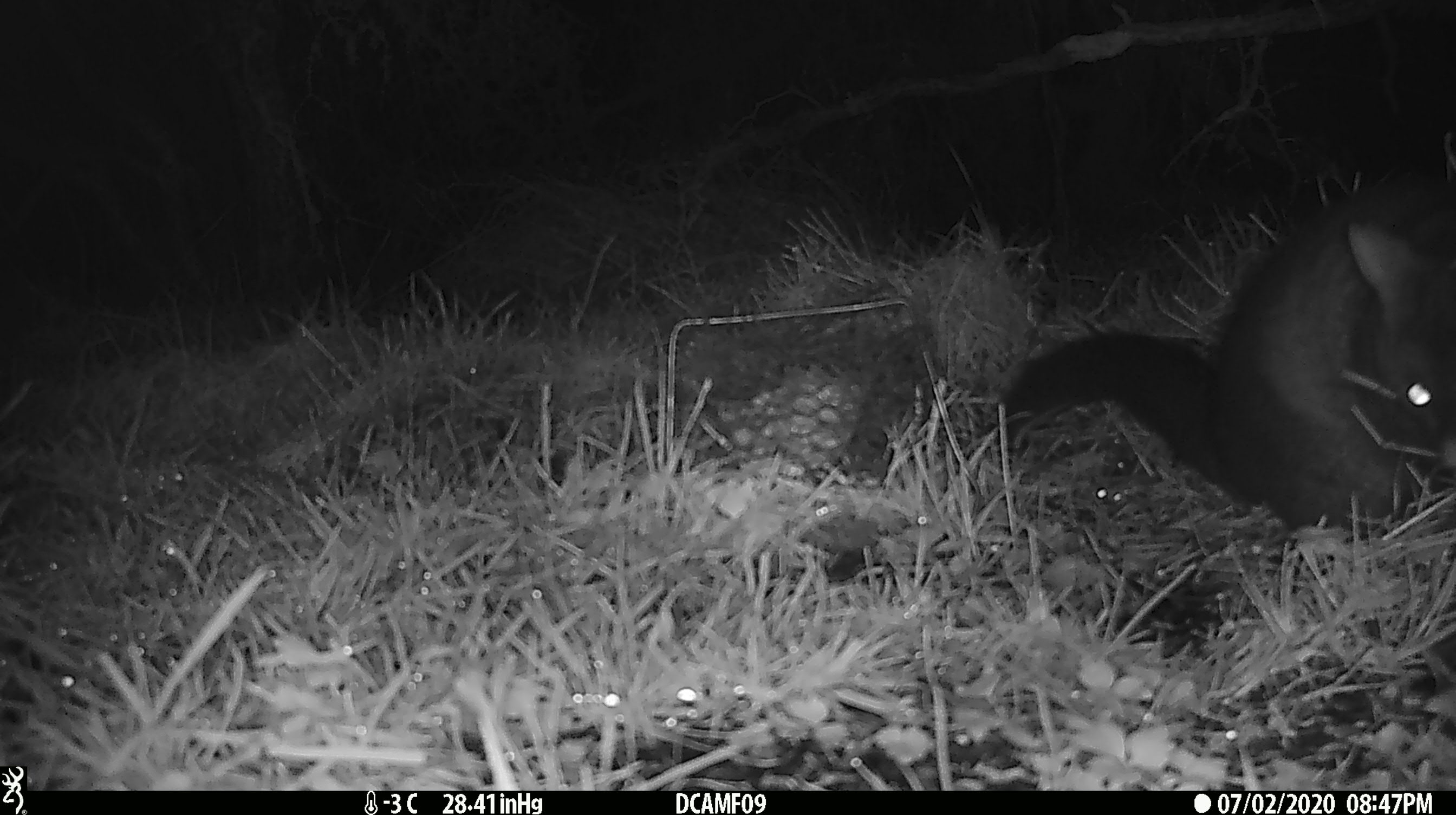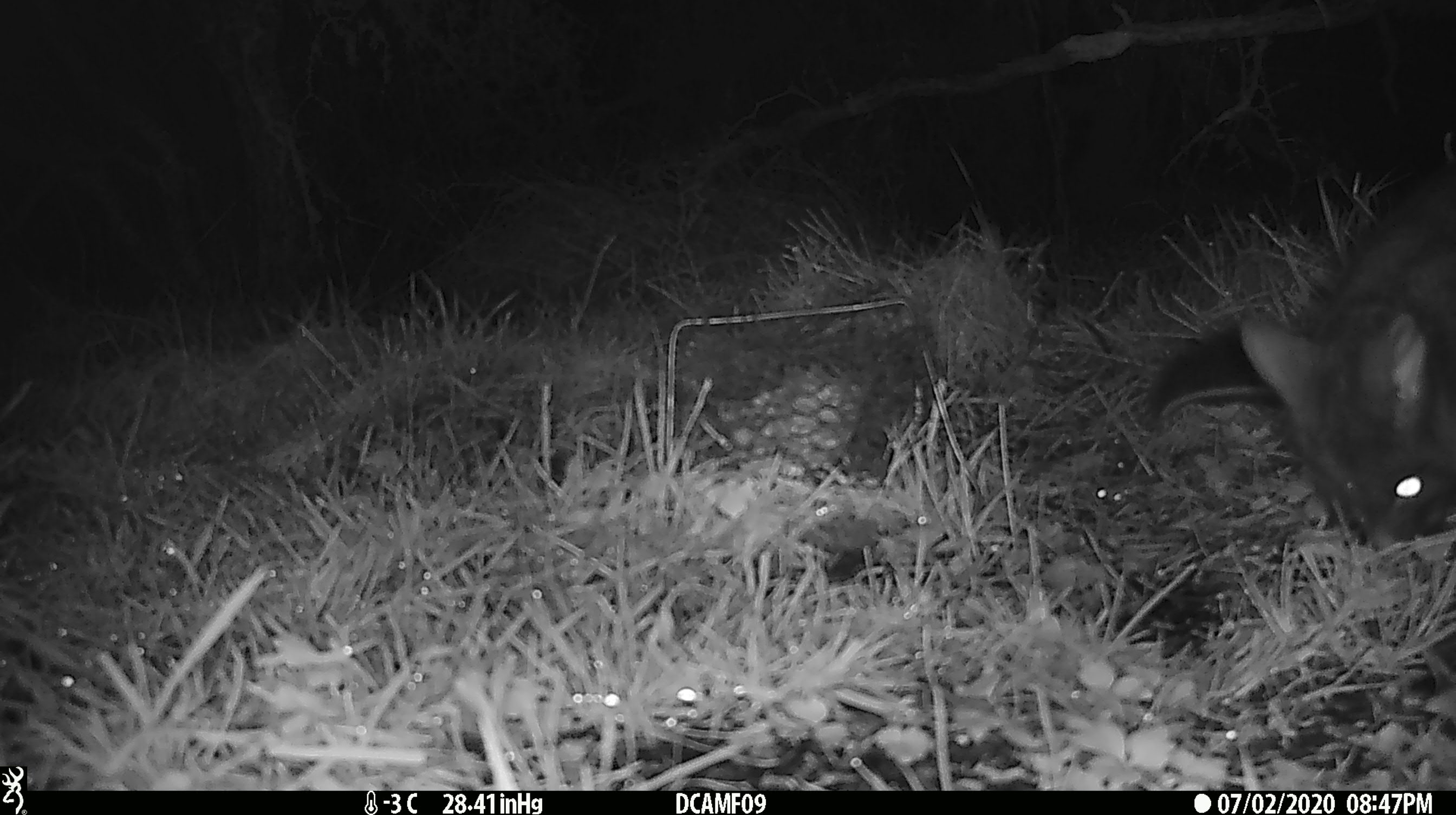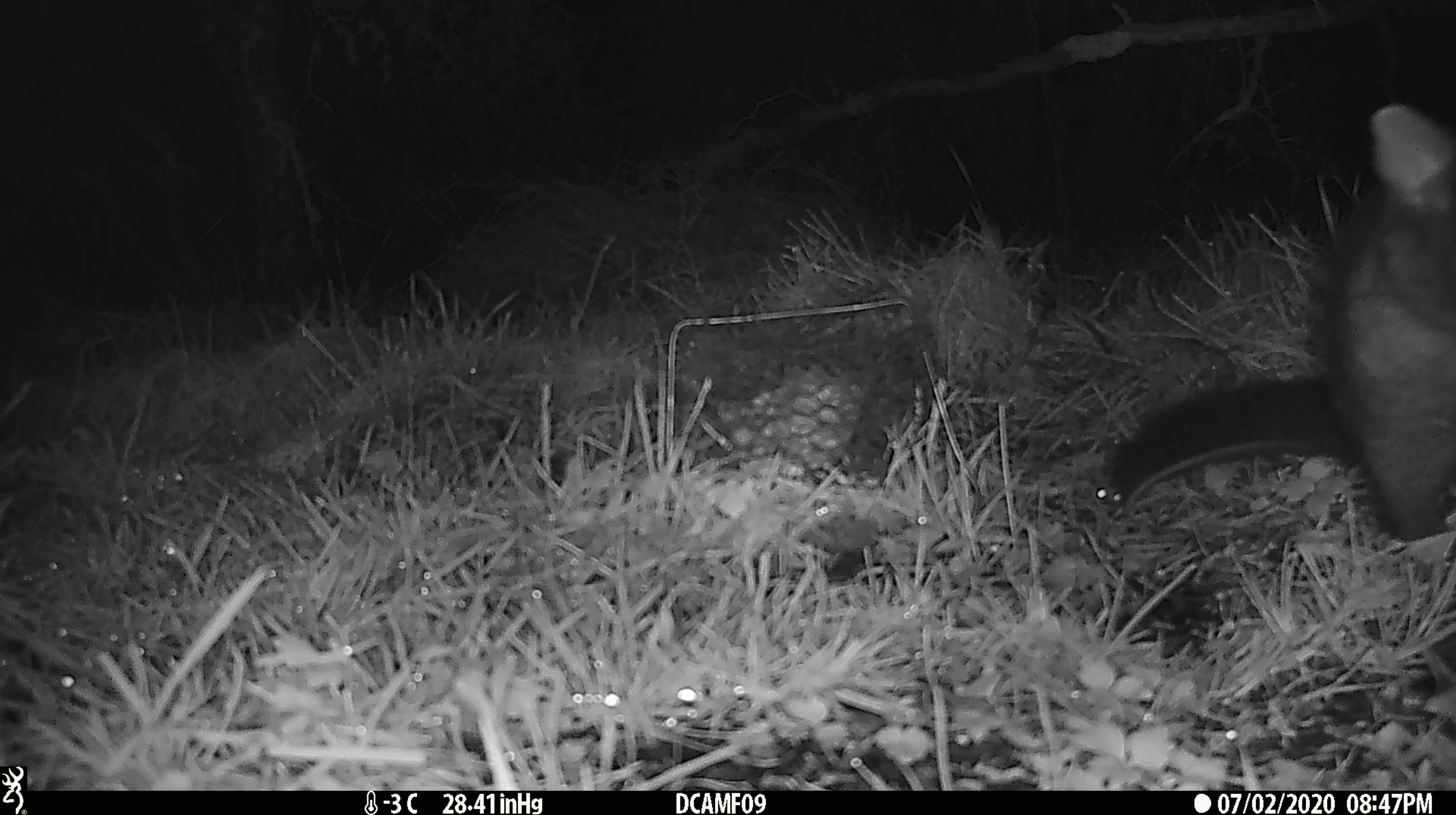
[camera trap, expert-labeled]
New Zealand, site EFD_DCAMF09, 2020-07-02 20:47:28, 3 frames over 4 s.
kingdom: Animalia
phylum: Chordata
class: Mammalia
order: Diprotodontia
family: Phalangeridae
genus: Trichosurus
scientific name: Trichosurus vulpecula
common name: common brushtail possum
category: possum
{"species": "possum (common brushtail possum) (Trichosurus vulpecula)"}